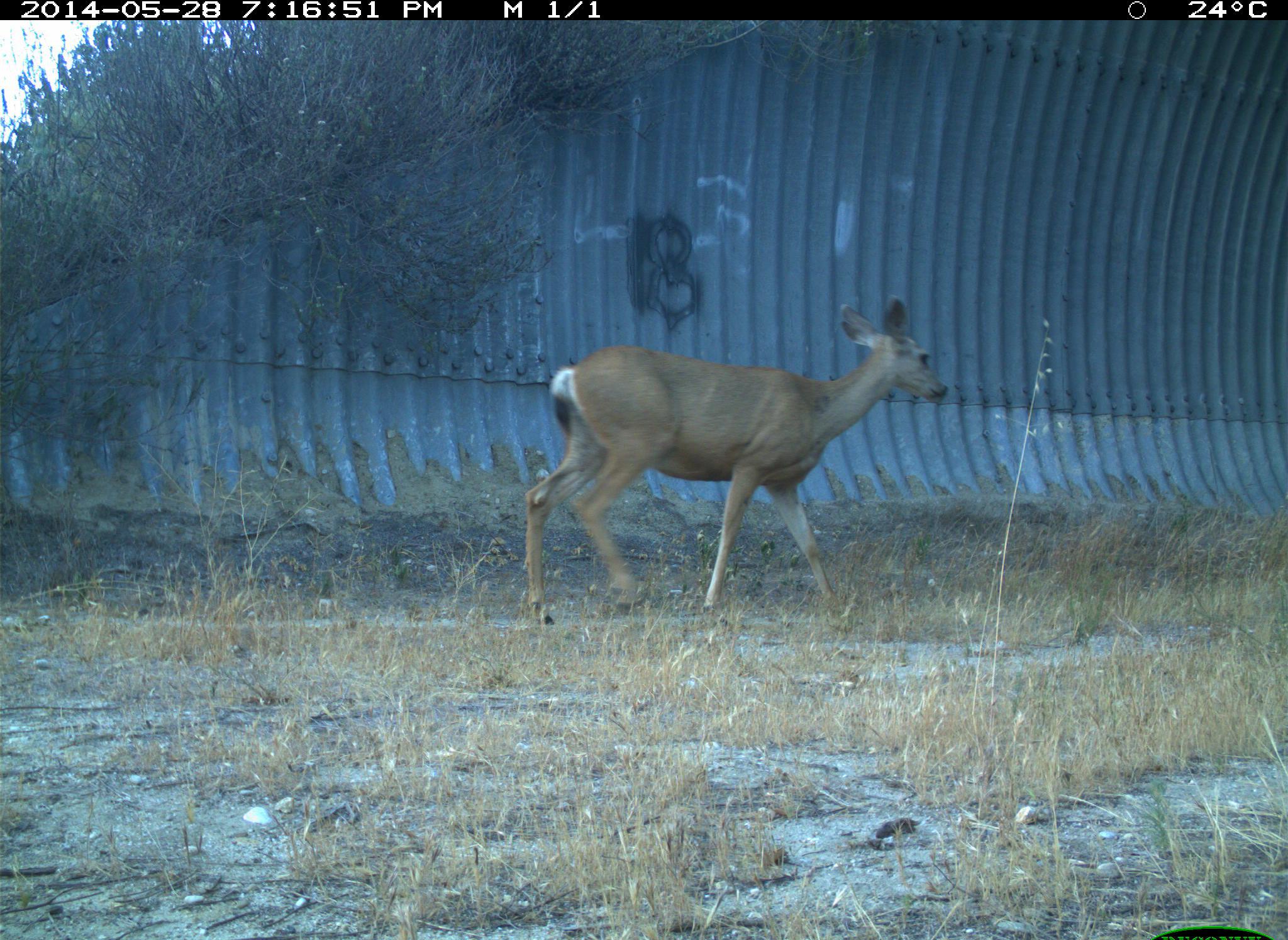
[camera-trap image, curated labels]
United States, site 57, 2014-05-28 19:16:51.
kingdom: Animalia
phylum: Chordata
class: Mammalia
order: Artiodactyla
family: Cervidae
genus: Odocoileus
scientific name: Odocoileus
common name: deer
Deer (Odocoileus).